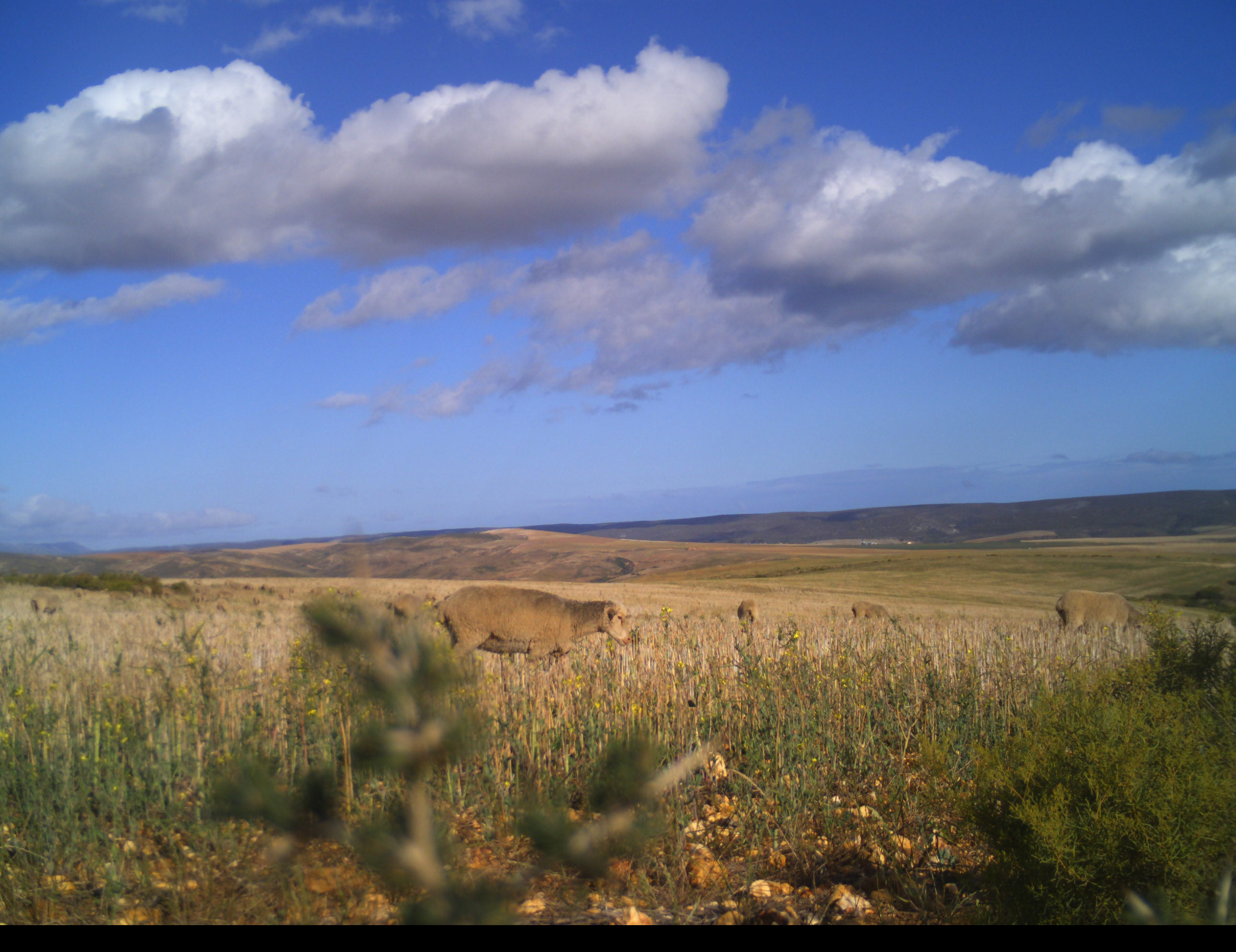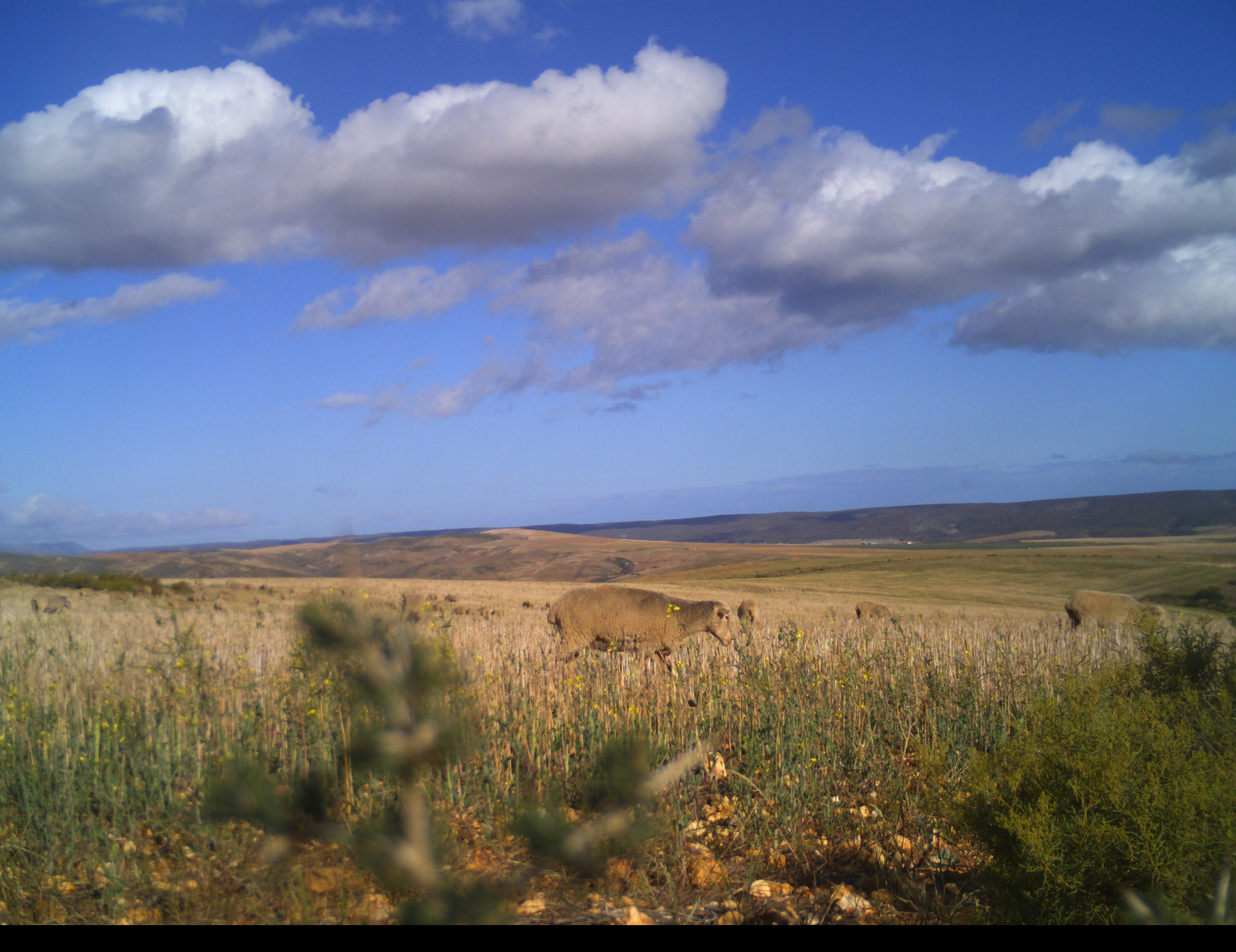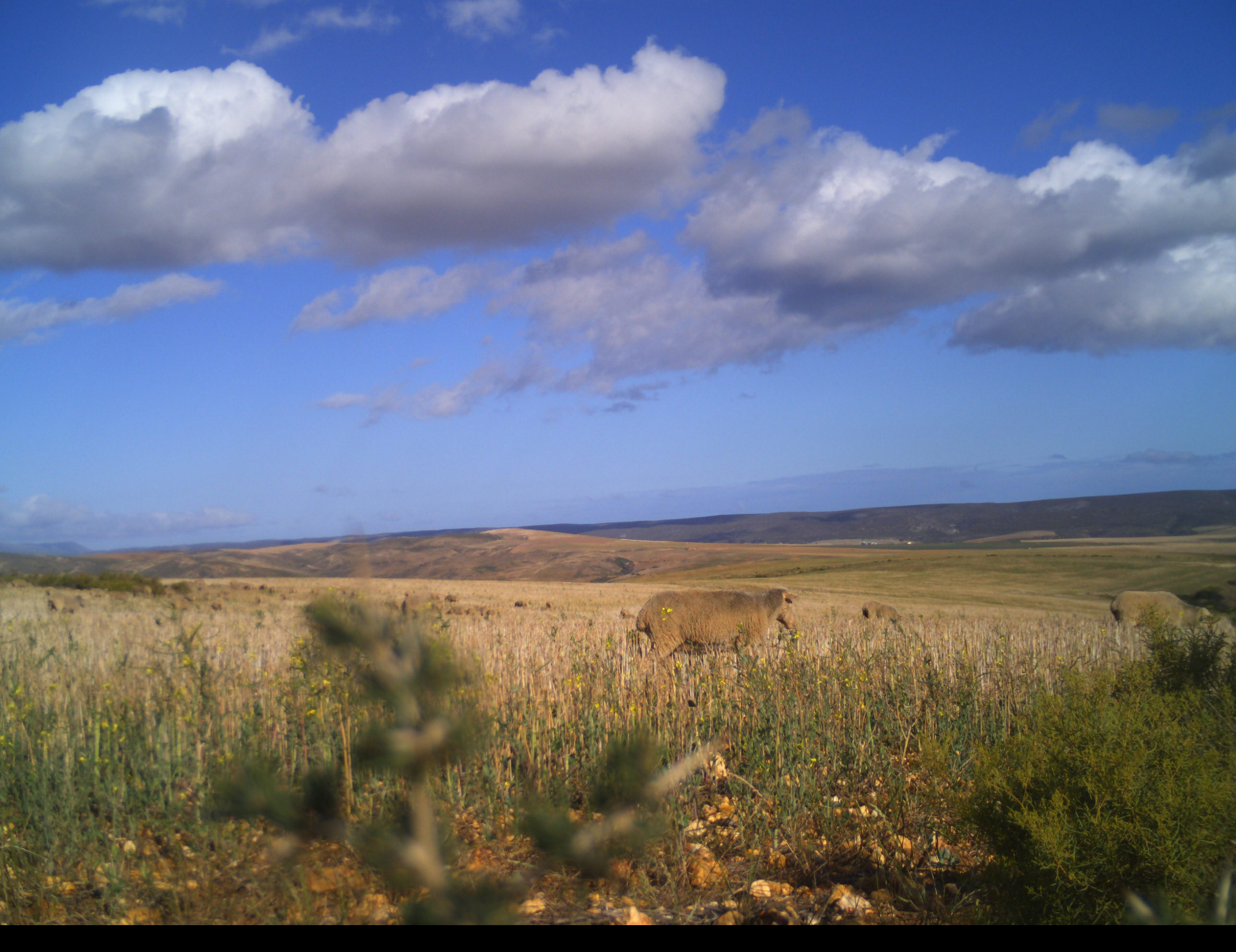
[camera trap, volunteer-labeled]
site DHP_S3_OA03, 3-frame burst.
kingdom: Animalia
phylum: Chordata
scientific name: Vertebrata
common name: domestic animal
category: domesticanimal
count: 8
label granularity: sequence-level